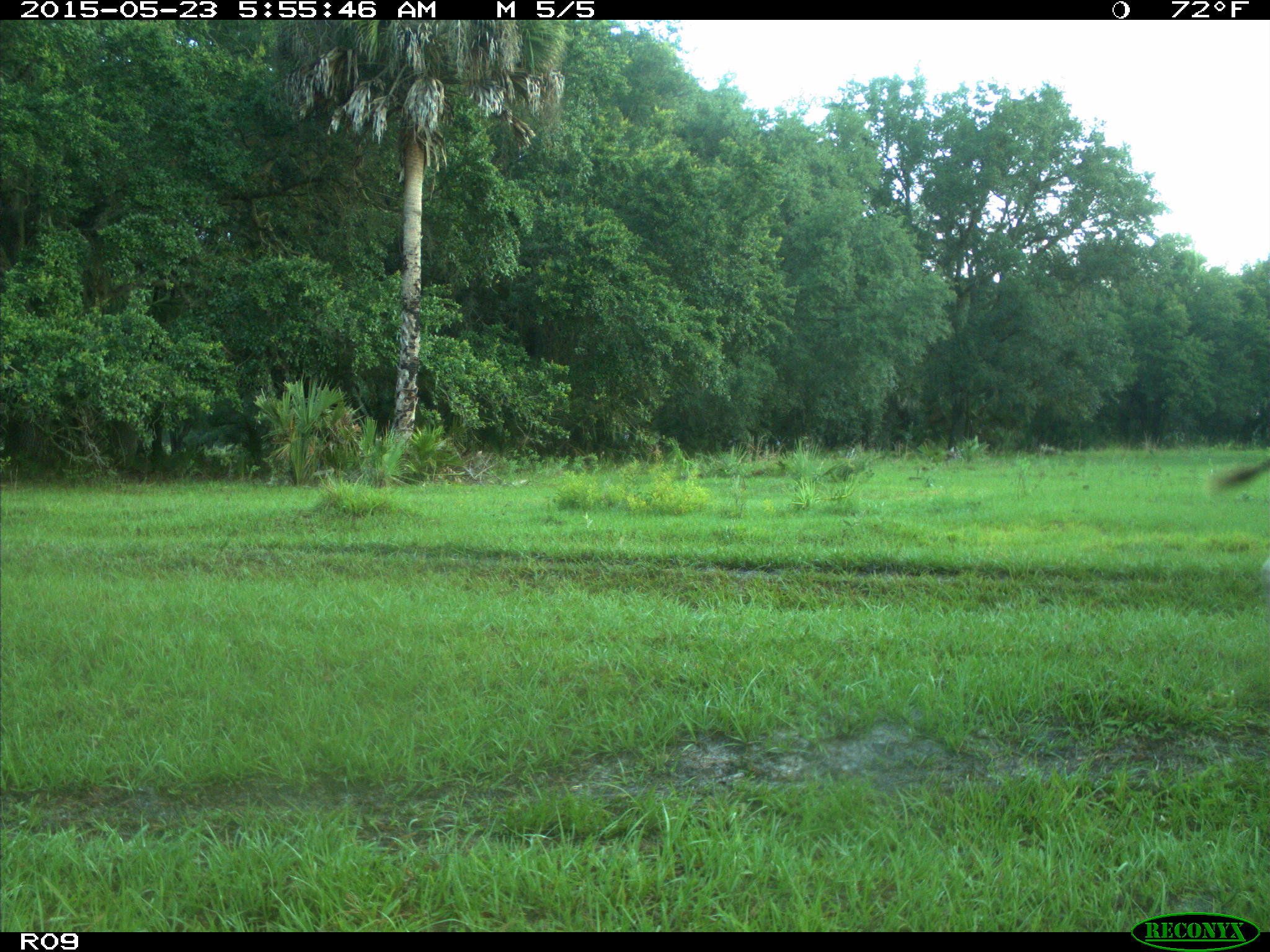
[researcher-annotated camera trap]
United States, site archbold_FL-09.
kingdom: Animalia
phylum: Chordata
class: Mammalia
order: Artiodactyla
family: Bovidae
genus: Bos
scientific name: Bos taurus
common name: domestic cow